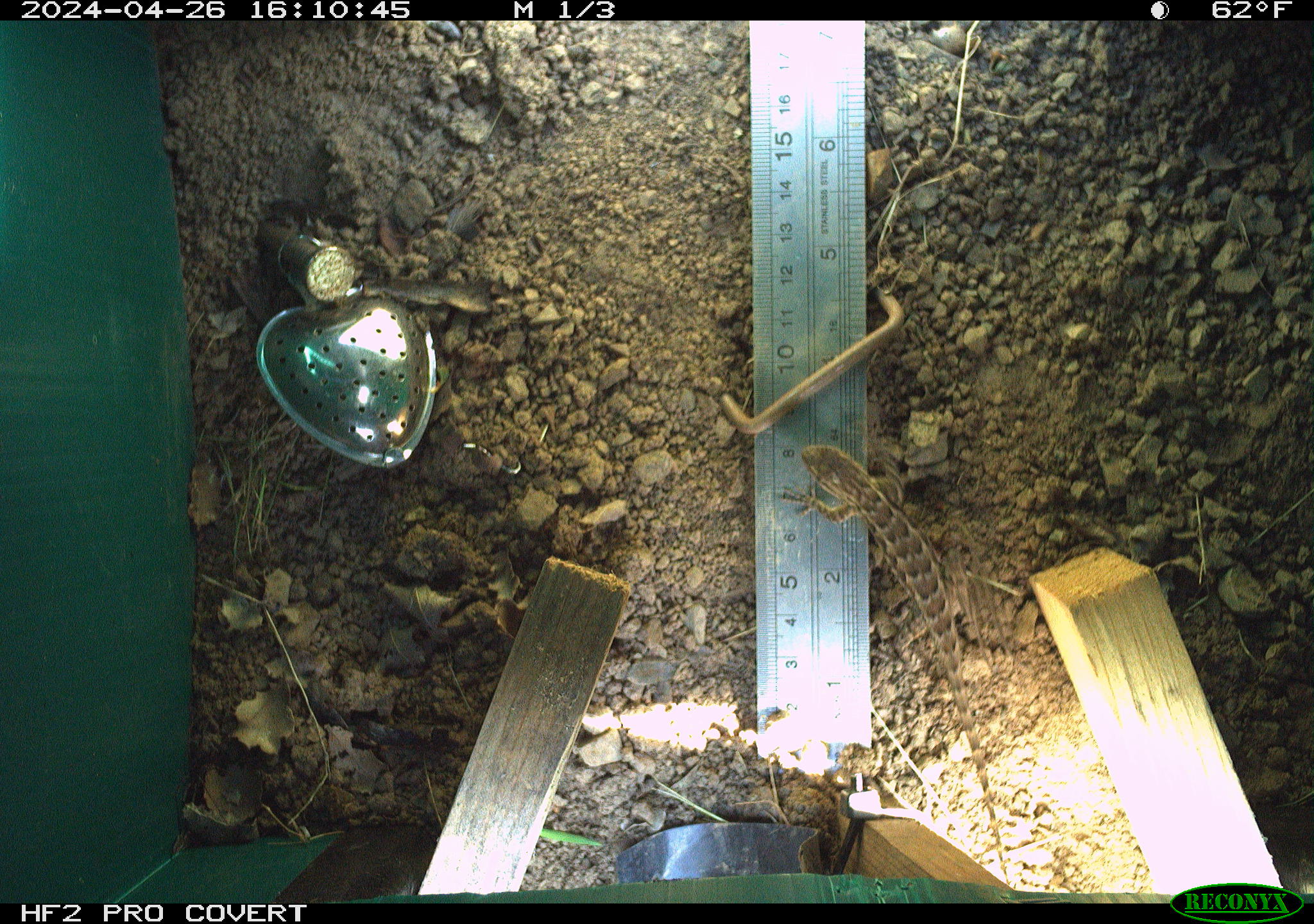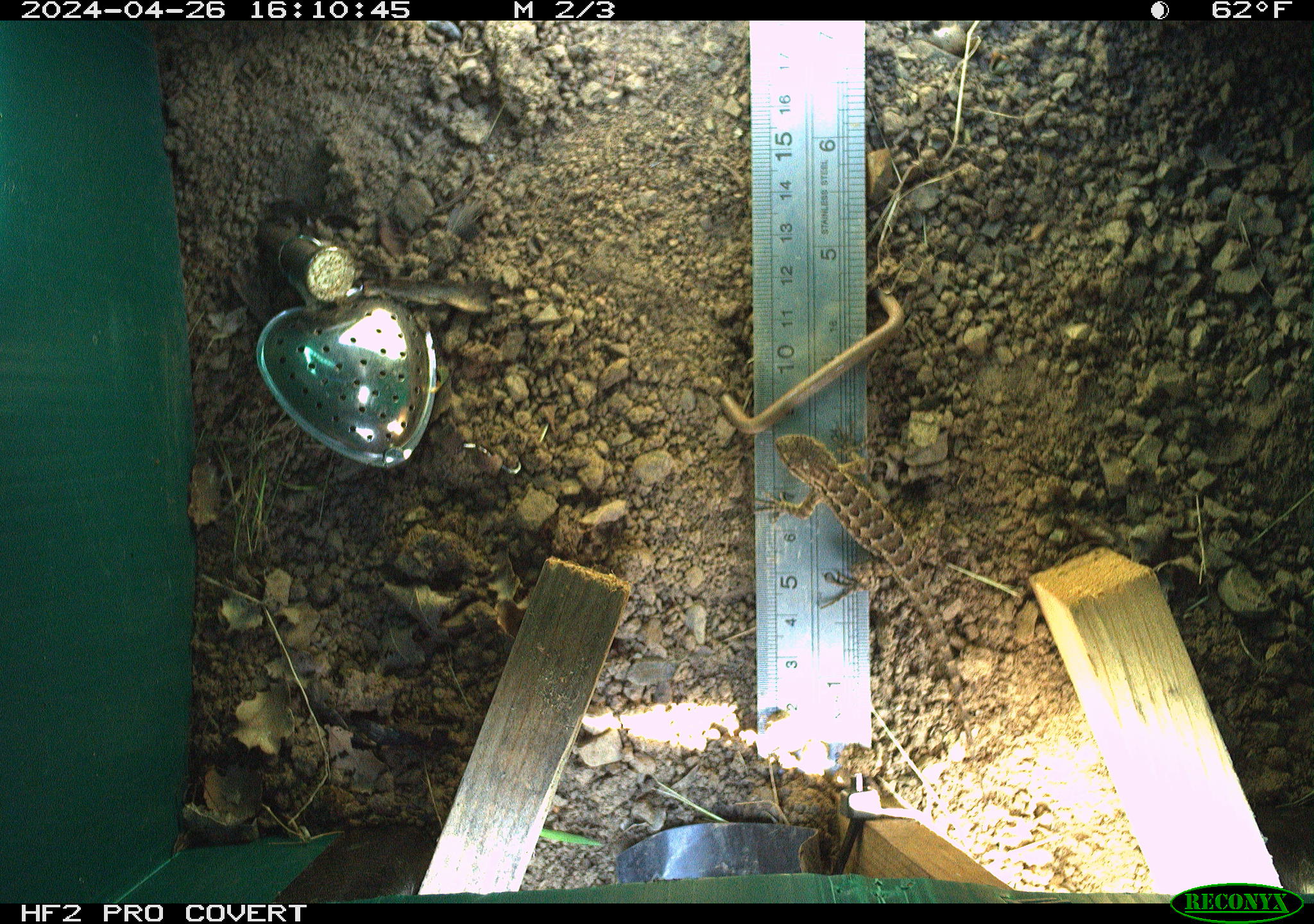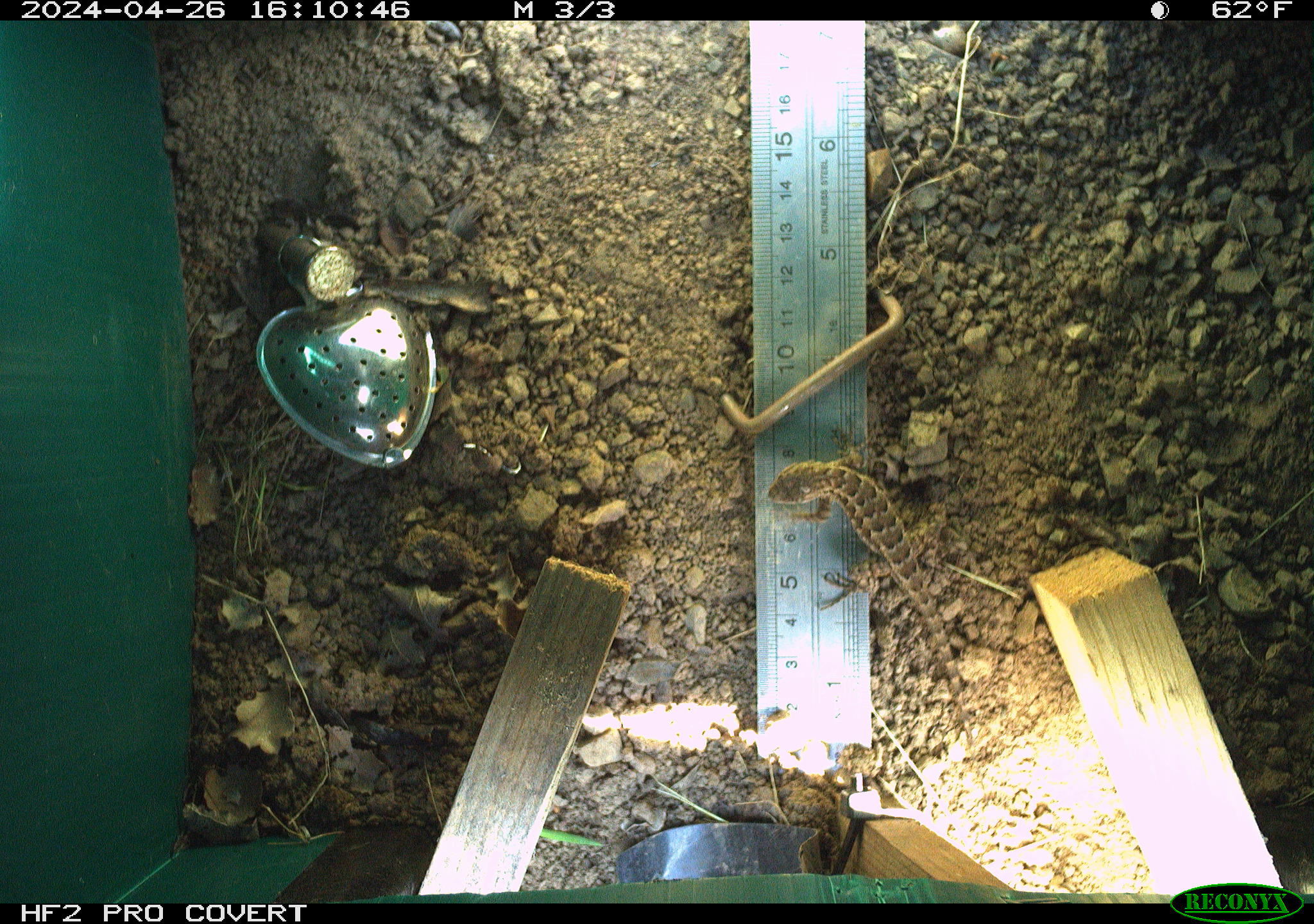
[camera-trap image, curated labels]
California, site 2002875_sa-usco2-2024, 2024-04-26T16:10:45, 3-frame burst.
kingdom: Animalia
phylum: Chordata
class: Reptilia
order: Squamata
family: Phrynosomatidae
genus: Sceloporus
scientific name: Sceloporus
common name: spiny lizards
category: sceloporus species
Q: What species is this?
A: Sceloporus species (spiny lizards) (Sceloporus).